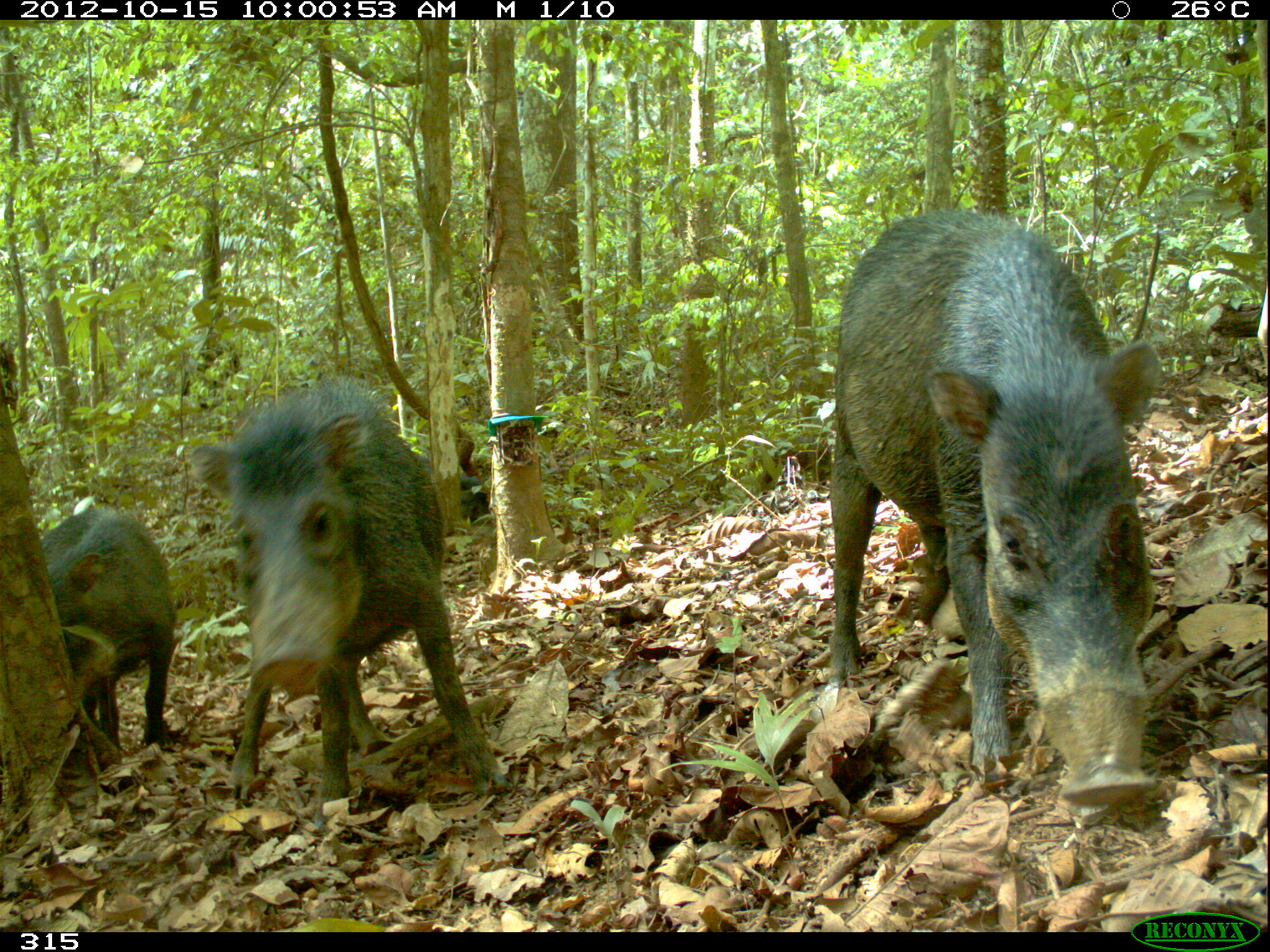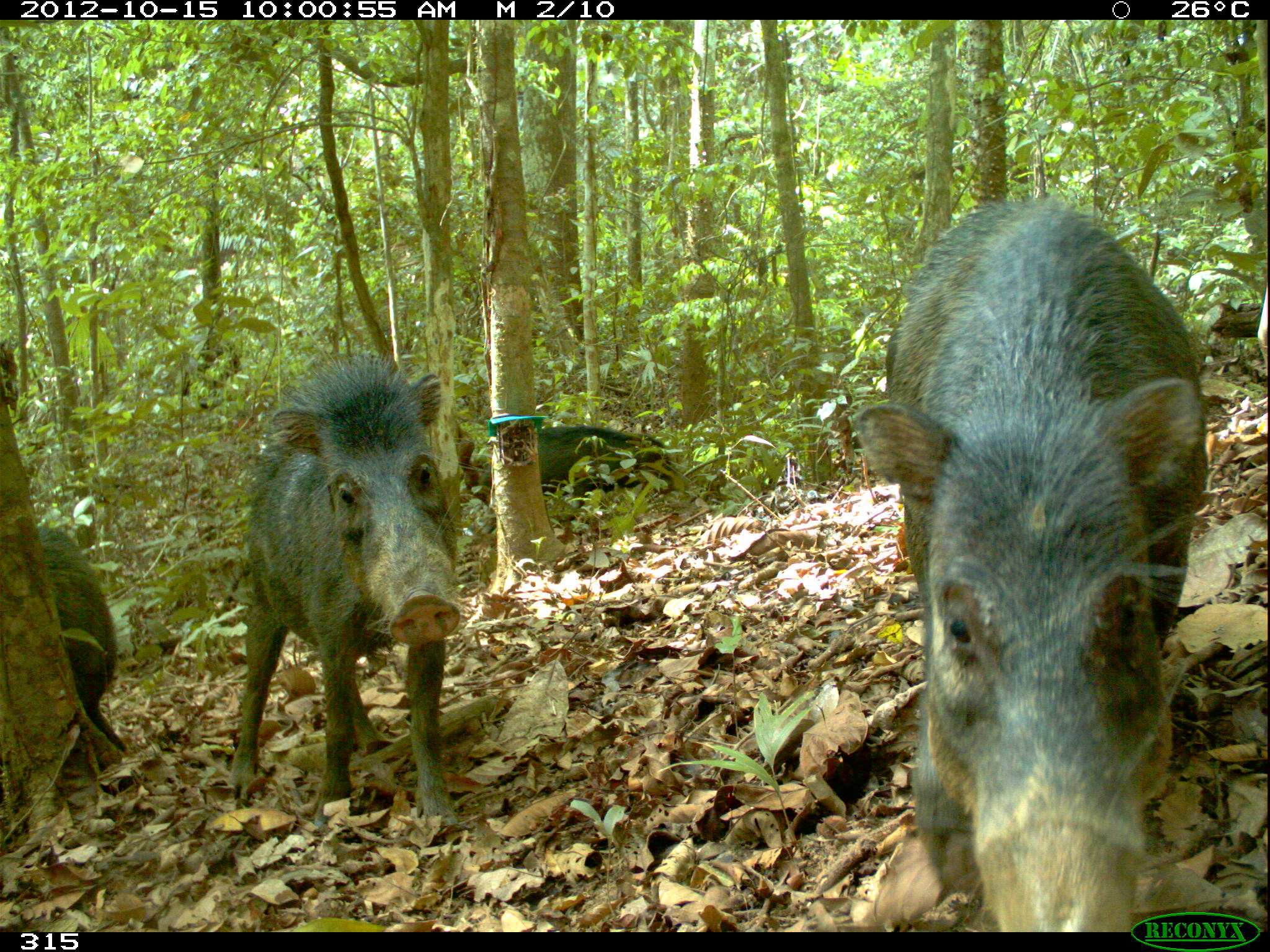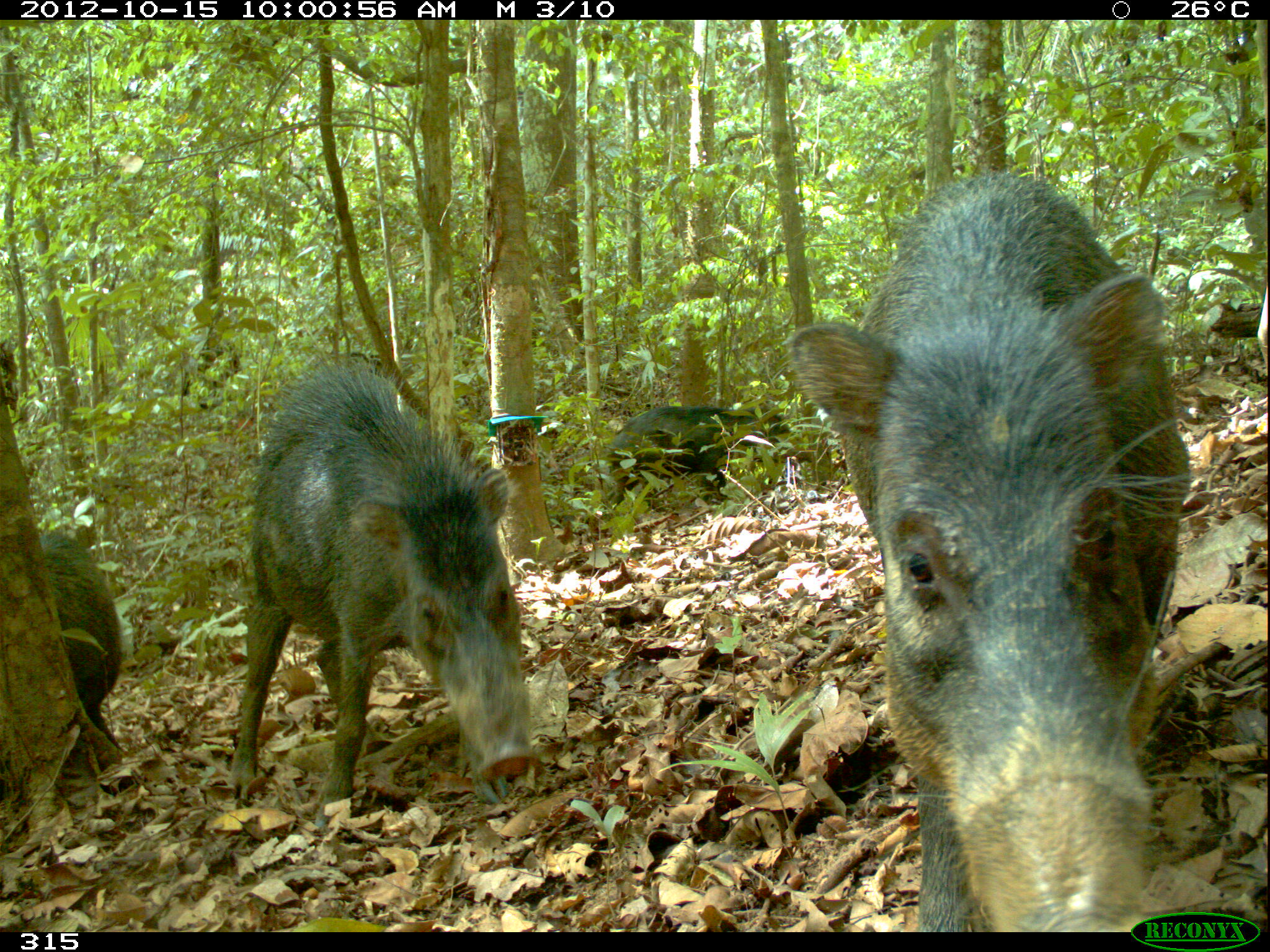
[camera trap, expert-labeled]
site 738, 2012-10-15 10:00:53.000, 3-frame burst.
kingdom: Animalia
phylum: Chordata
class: Mammalia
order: Artiodactyla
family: Tayassuidae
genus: Tayassu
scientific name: Tayassu pecari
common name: white-lipped peccary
Tayassu pecari (white-lipped peccary).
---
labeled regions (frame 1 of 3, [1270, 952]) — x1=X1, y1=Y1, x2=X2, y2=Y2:
tayassu pecari: x1=826, y1=204, x2=1163, y2=807; x1=186, y1=372, x2=508, y2=827; x1=38, y1=505, x2=175, y2=750; x1=422, y1=455, x2=489, y2=525; x1=765, y1=427, x2=829, y2=486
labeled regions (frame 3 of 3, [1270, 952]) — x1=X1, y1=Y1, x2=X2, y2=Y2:
tayassu pecari: x1=778, y1=171, x2=1189, y2=932; x1=225, y1=357, x2=533, y2=835; x1=37, y1=533, x2=125, y2=752; x1=599, y1=403, x2=789, y2=504